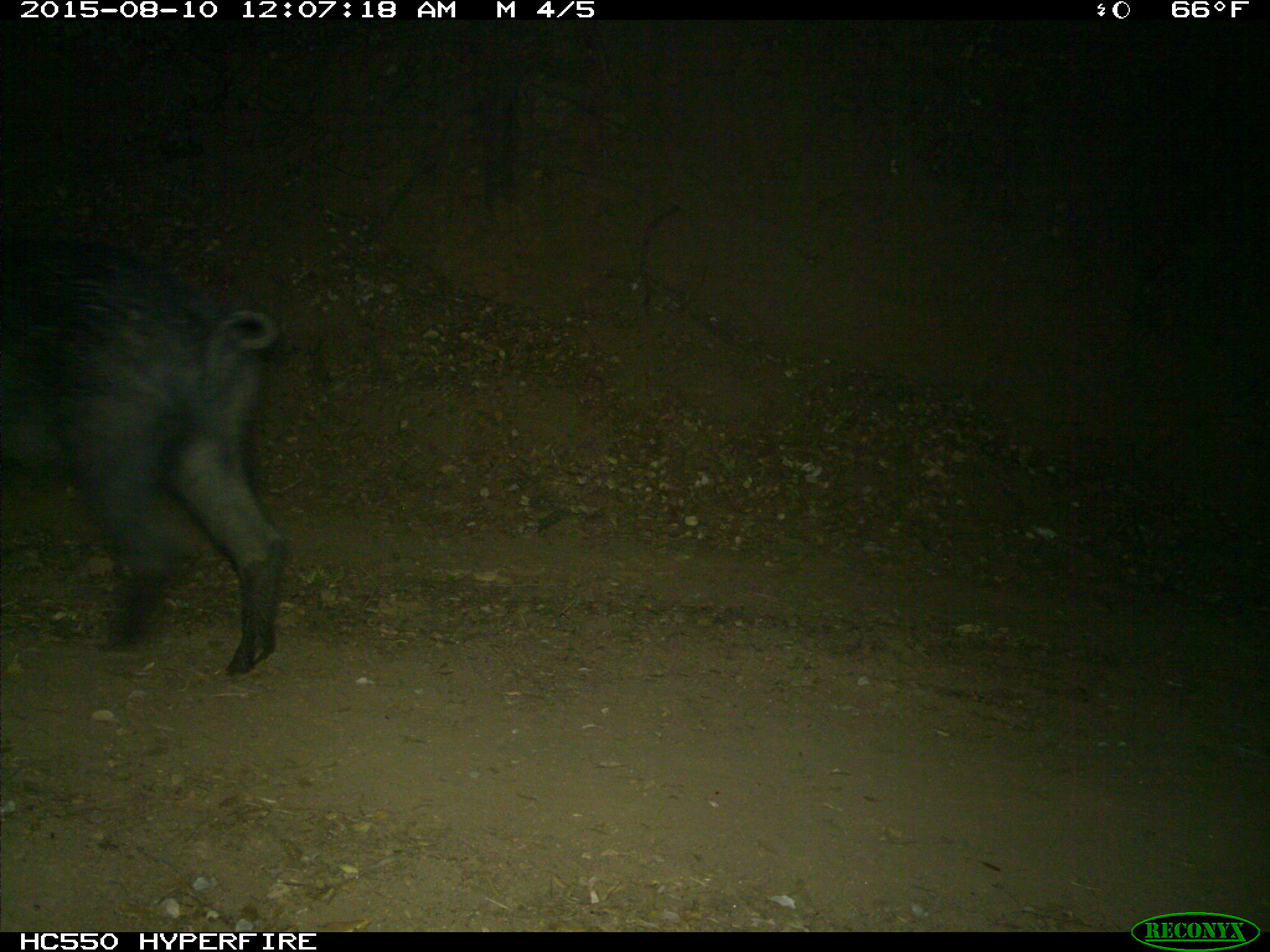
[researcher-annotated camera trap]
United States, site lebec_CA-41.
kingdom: Animalia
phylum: Chordata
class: Mammalia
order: Artiodactyla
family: Suidae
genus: Sus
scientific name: Sus scrofa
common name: wild boar